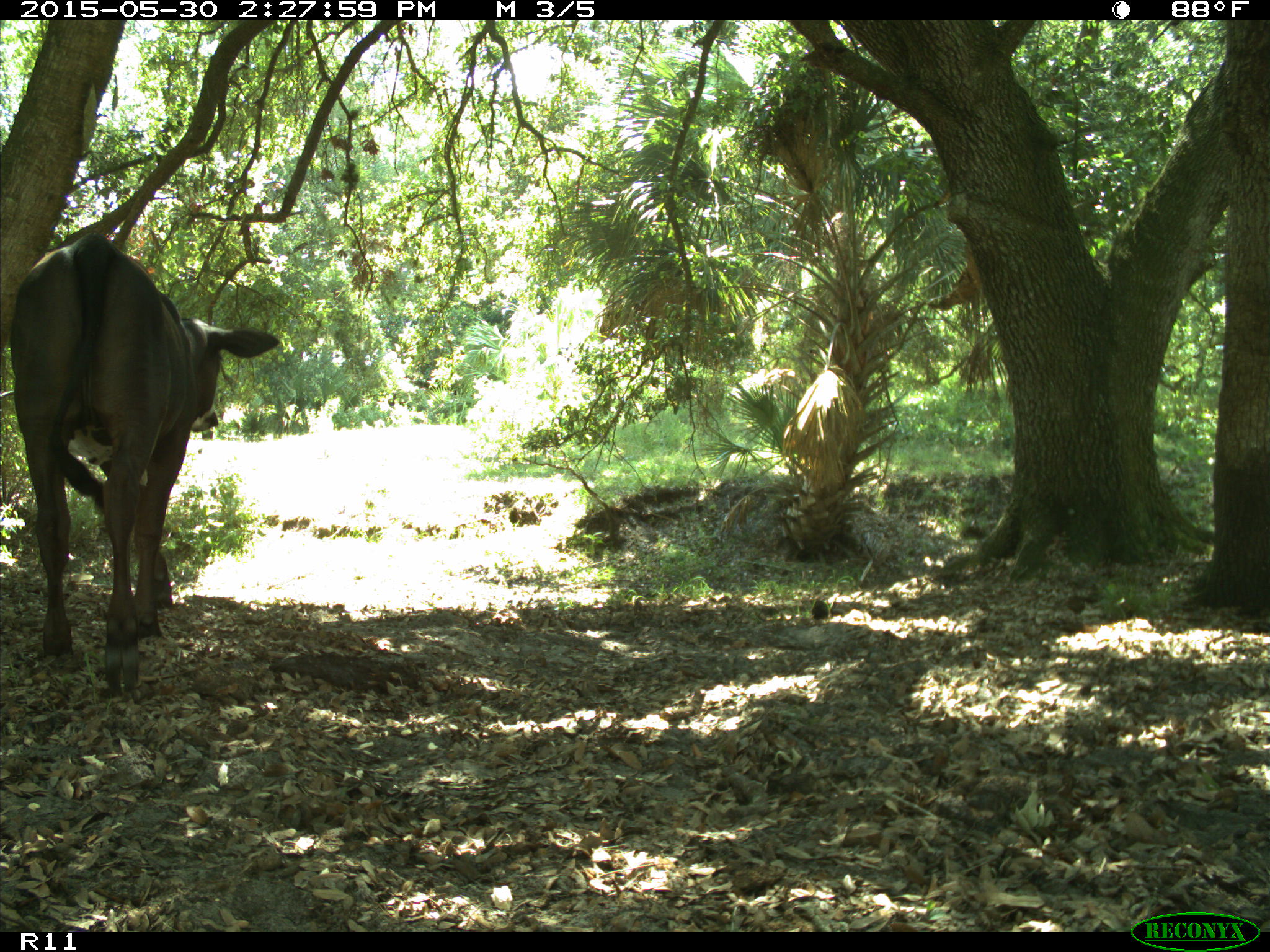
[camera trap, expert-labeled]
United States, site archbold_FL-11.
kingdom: Animalia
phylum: Chordata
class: Mammalia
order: Artiodactyla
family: Bovidae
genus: Bos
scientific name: Bos taurus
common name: domestic cow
Bos taurus (domestic cow).